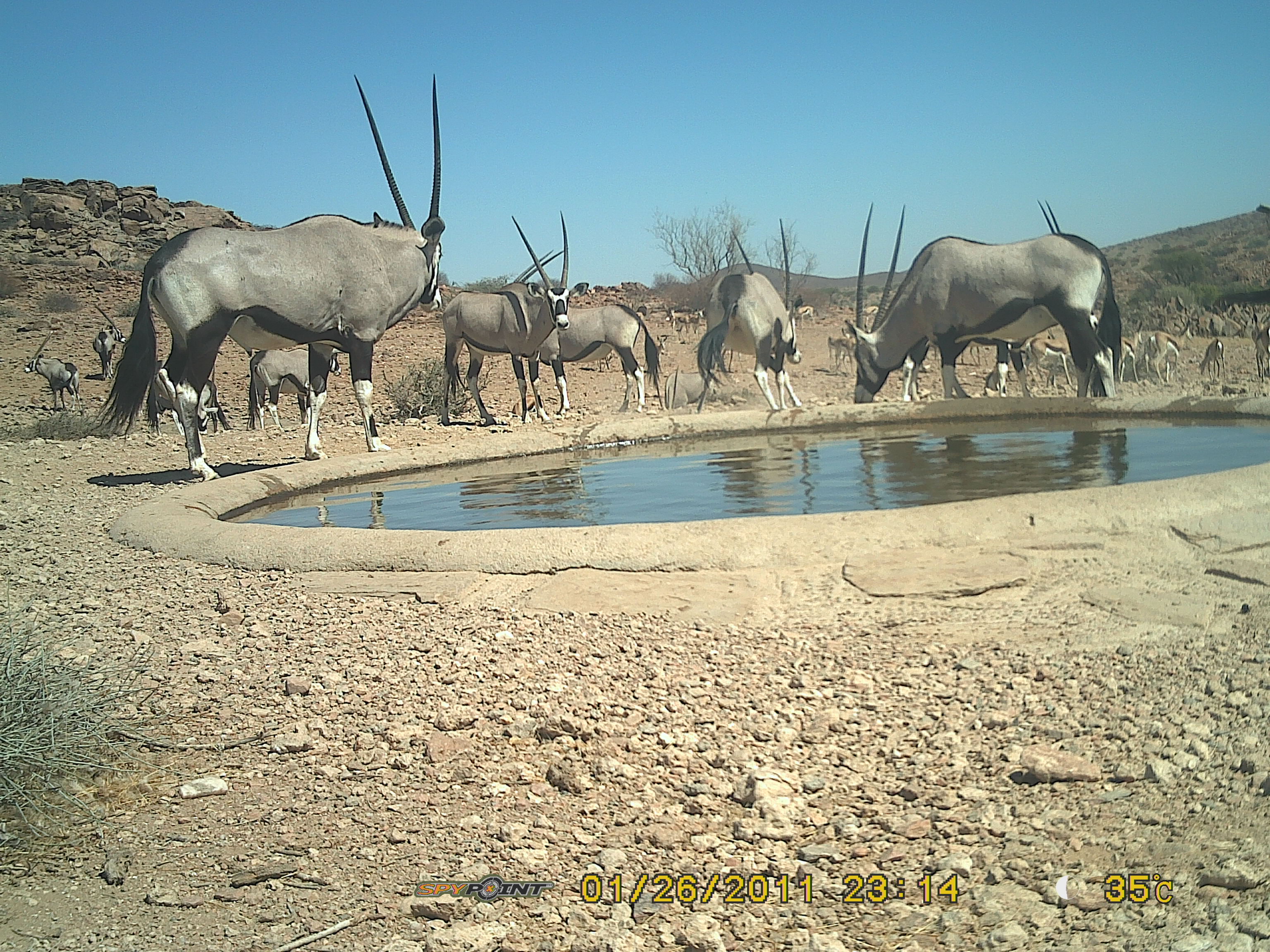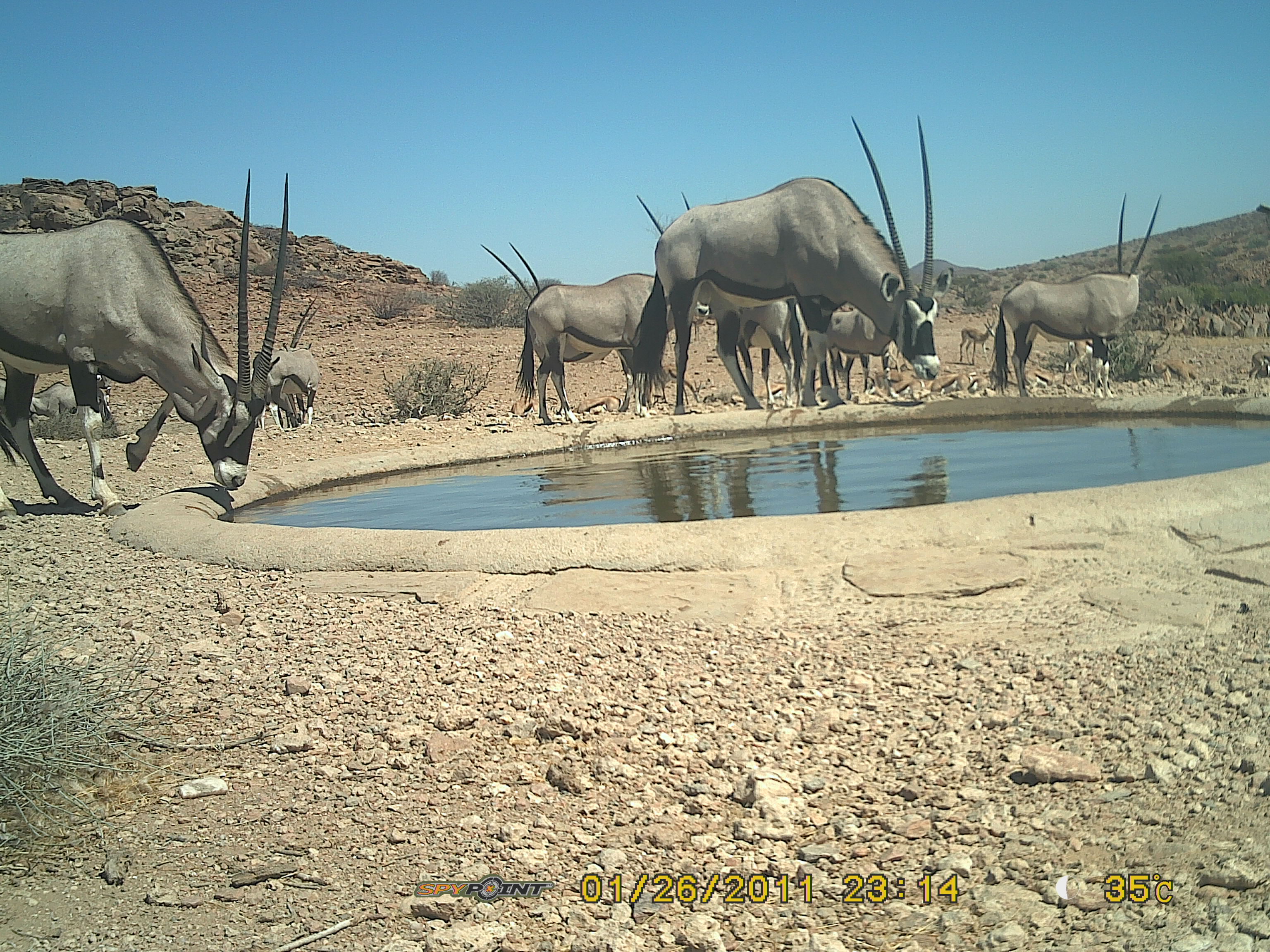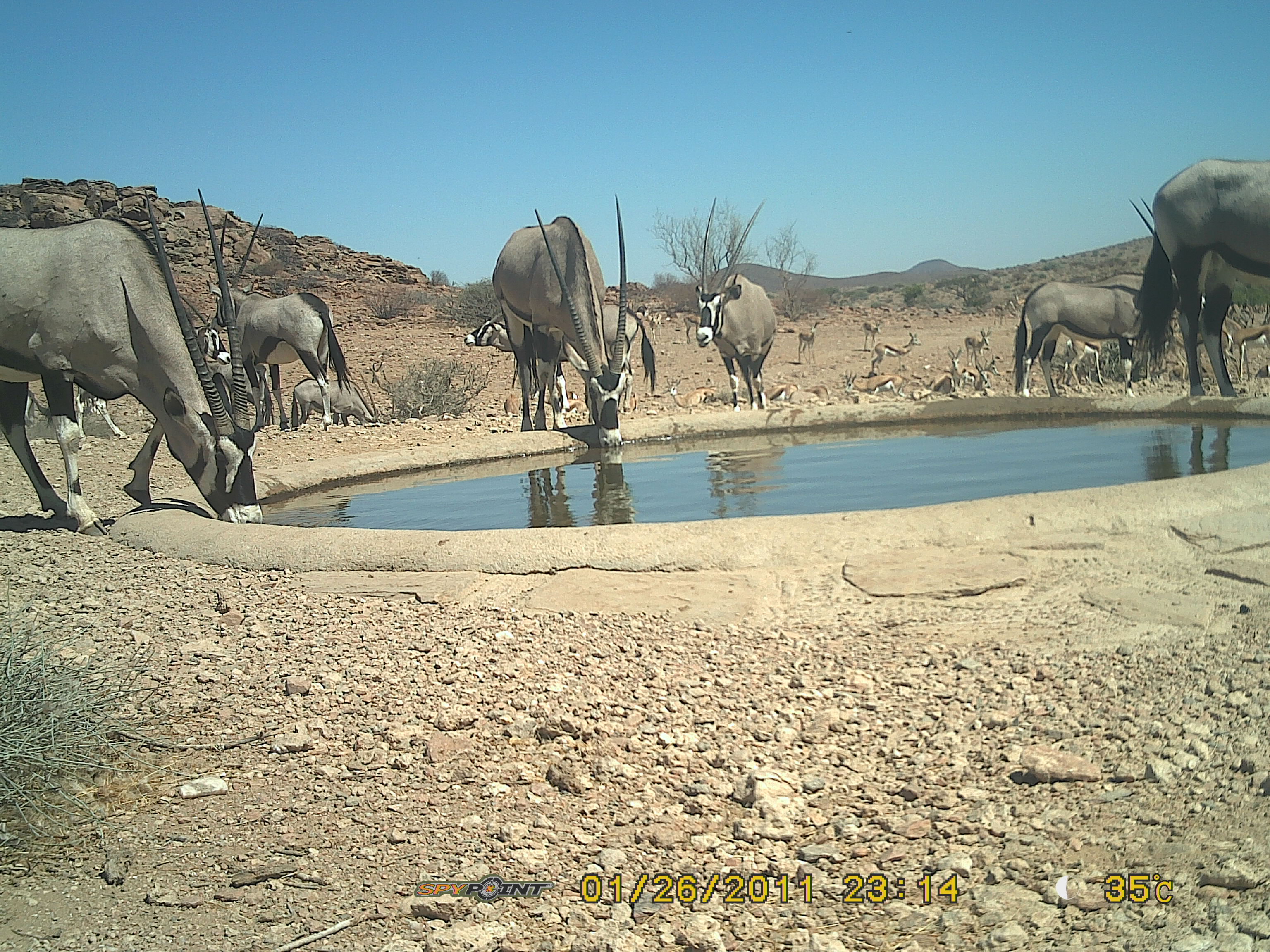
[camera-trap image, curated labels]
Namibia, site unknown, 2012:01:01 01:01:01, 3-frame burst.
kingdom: Animalia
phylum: Chordata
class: Mammalia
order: Artiodactyla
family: Bovidae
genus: Oryx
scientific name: Oryx gazella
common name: gemsbok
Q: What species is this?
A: Oryx gazella (gemsbok).